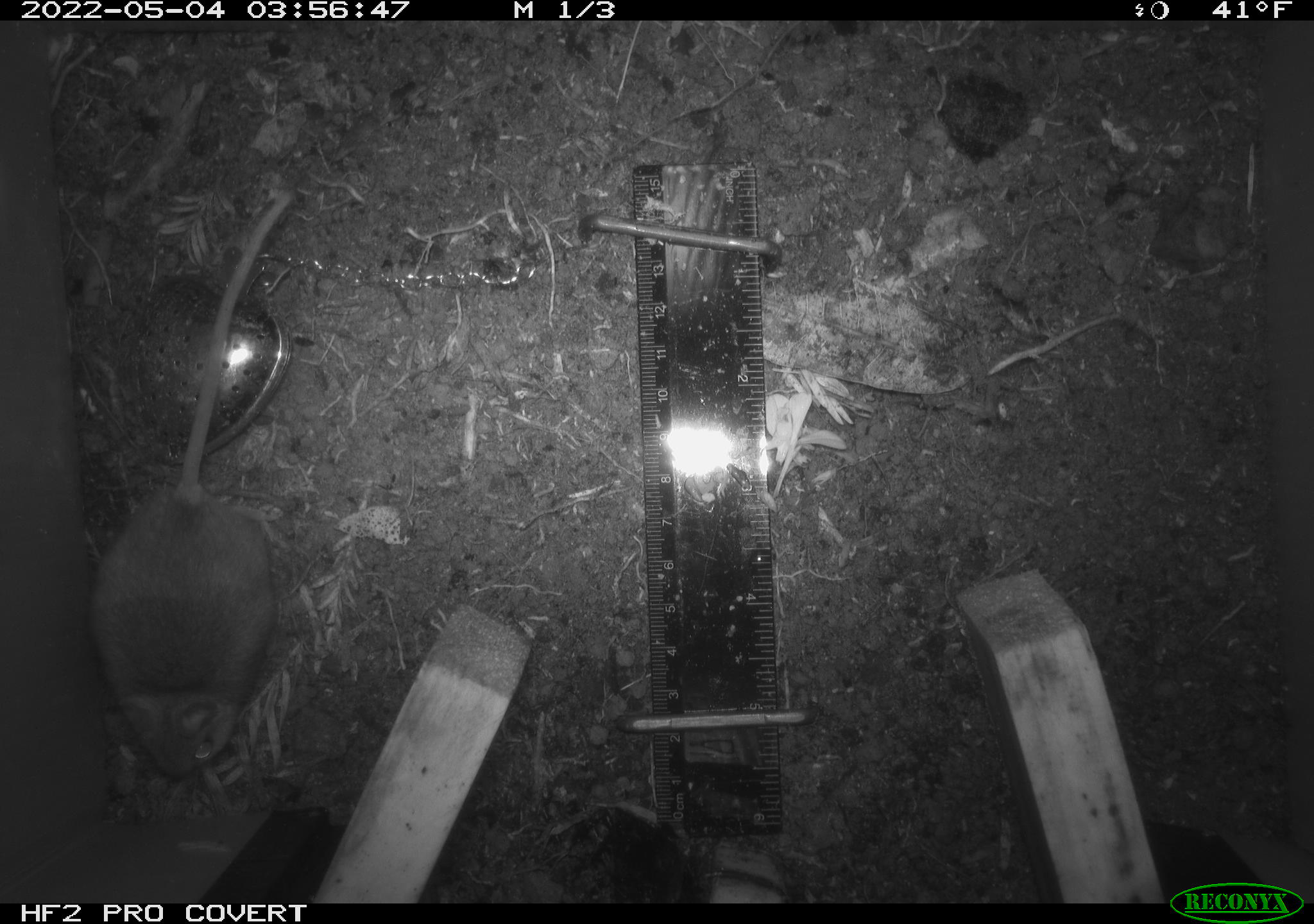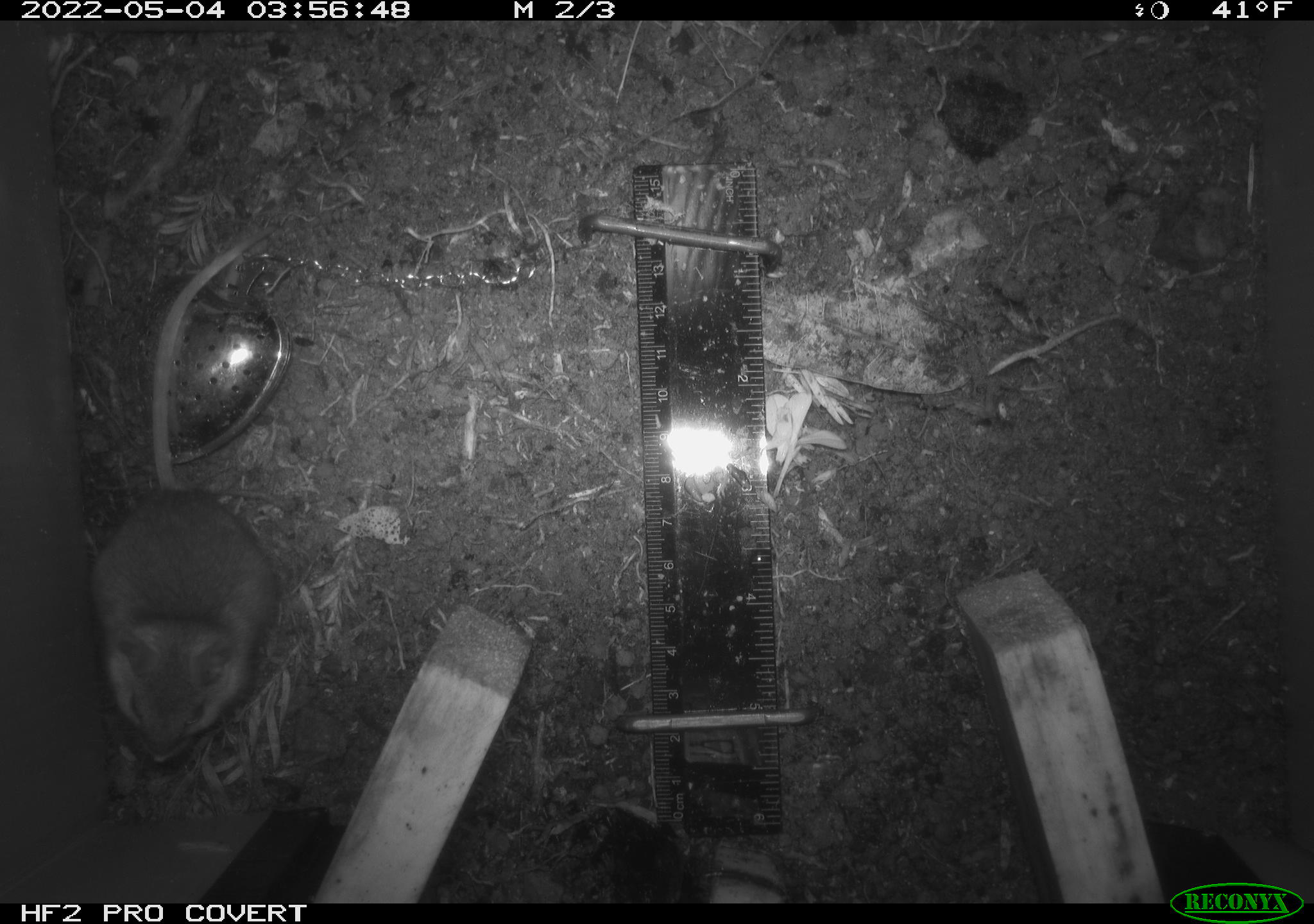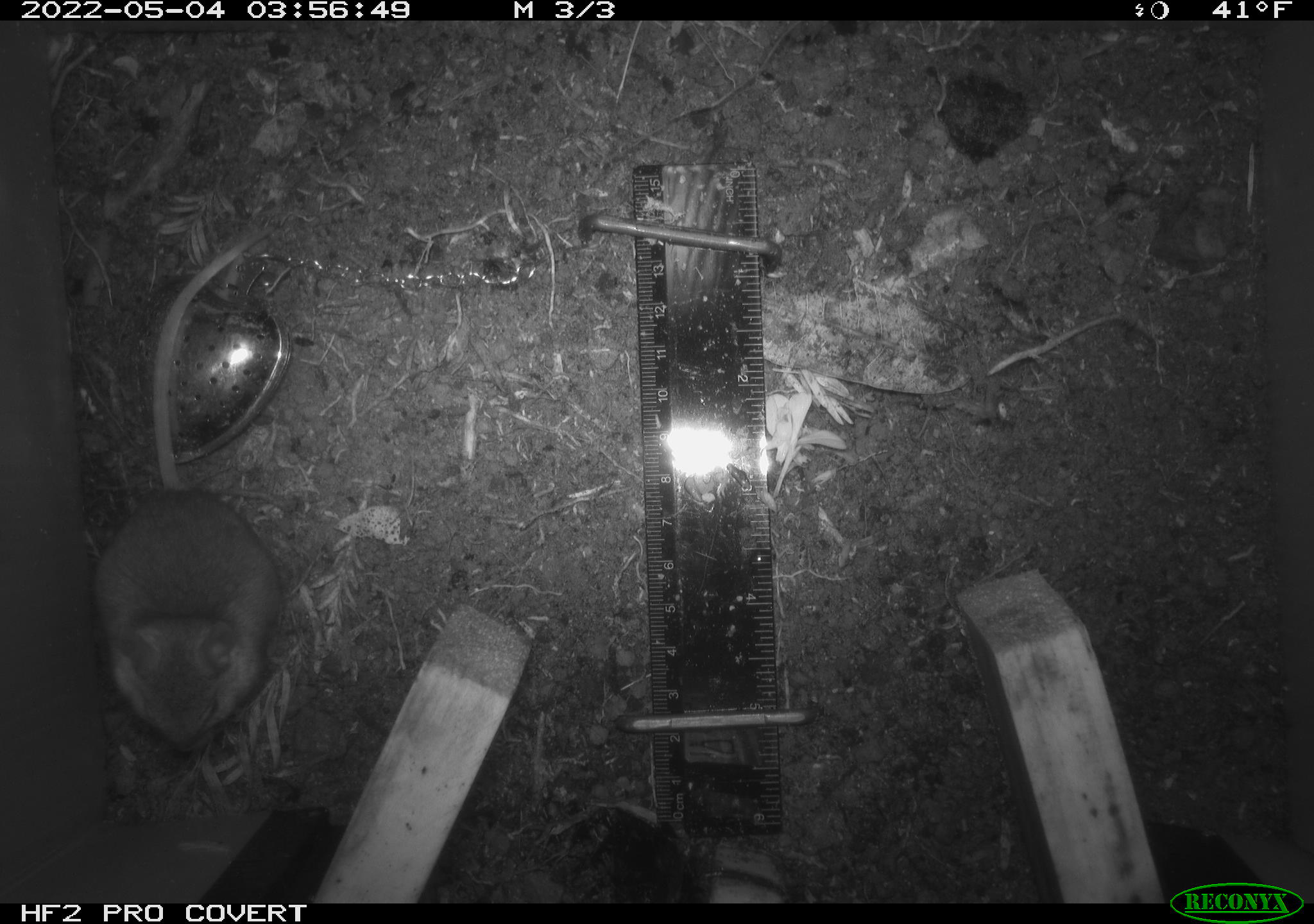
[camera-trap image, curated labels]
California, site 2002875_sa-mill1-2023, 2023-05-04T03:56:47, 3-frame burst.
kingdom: Animalia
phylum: Chordata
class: Mammalia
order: Rodentia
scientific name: Rodentia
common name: mouse species